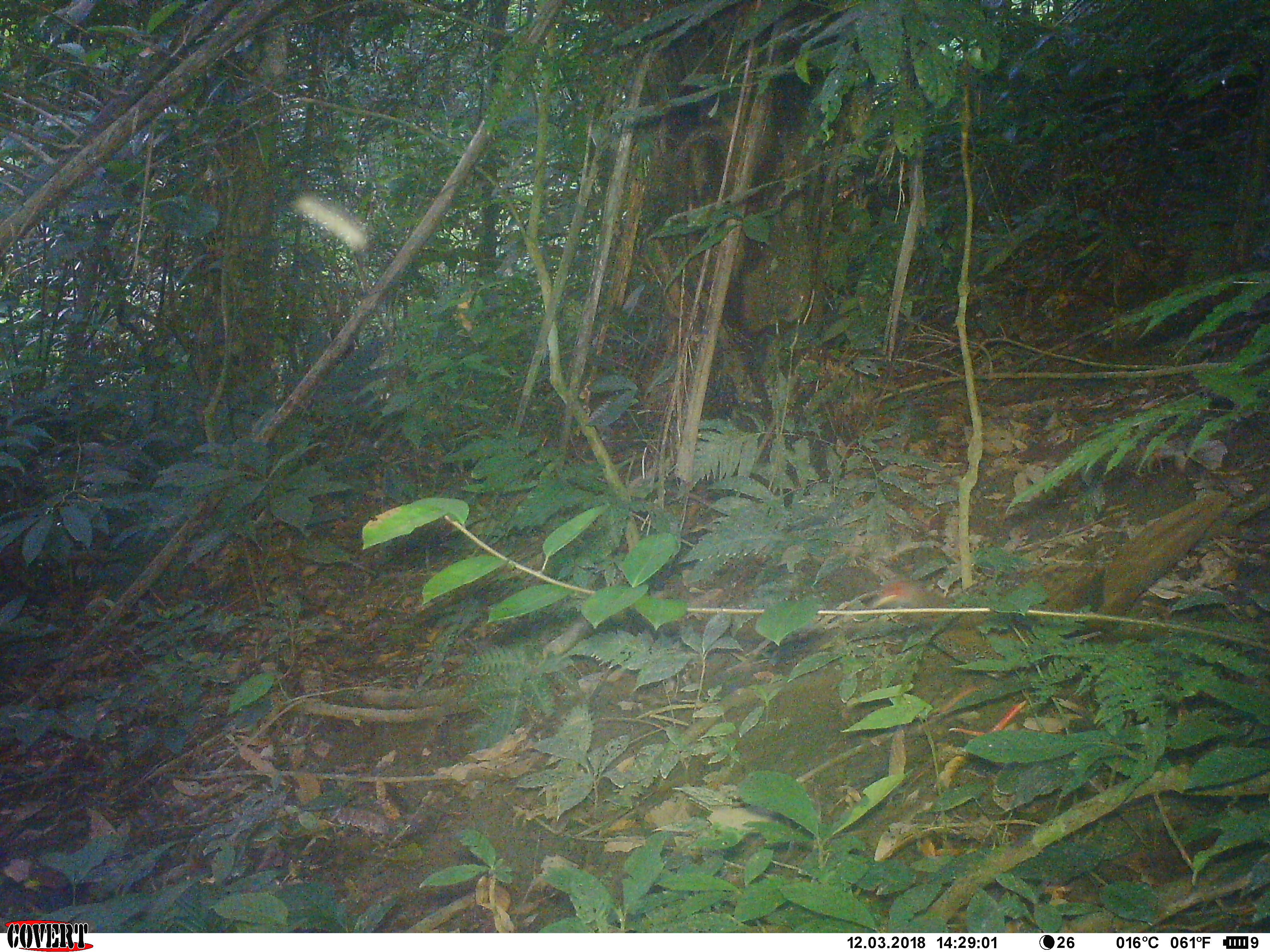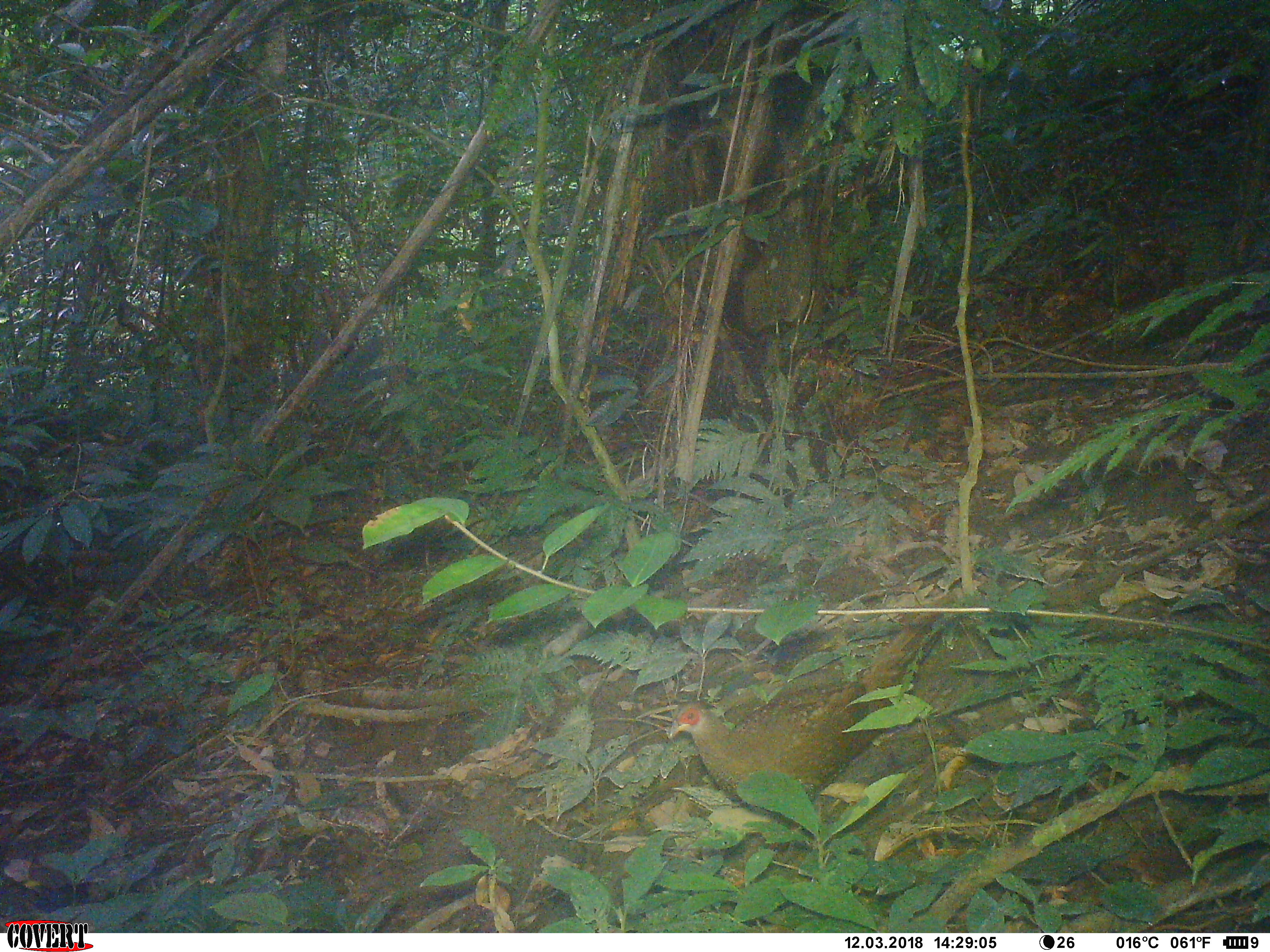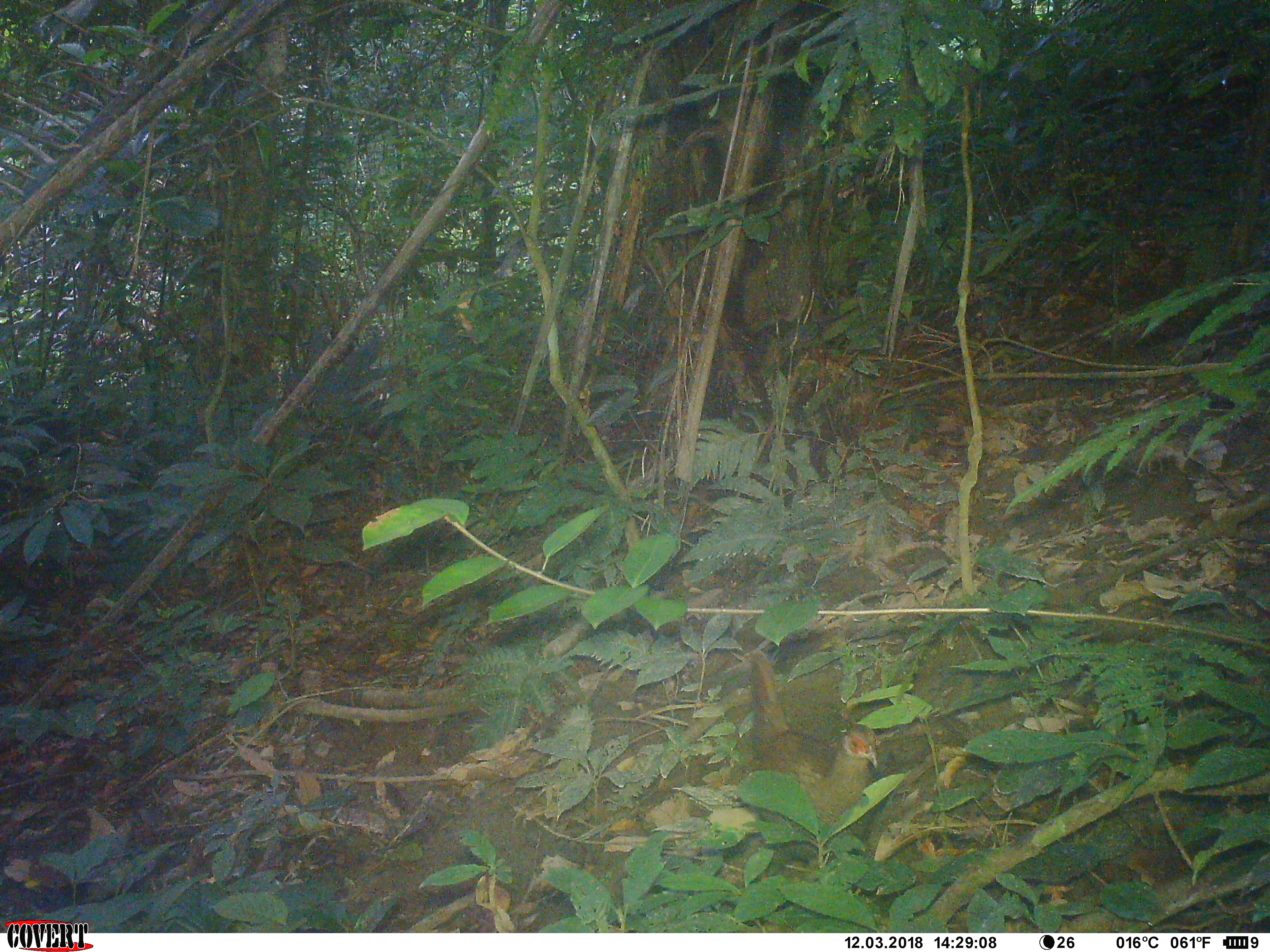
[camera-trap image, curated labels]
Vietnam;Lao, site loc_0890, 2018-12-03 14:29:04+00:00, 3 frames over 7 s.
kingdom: Animalia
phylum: Chordata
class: Aves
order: Galliformes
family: Phasianidae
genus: Lophura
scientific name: Lophura nycthemera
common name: silver pheasant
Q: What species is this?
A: Silver pheasant (Lophura nycthemera).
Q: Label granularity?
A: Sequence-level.